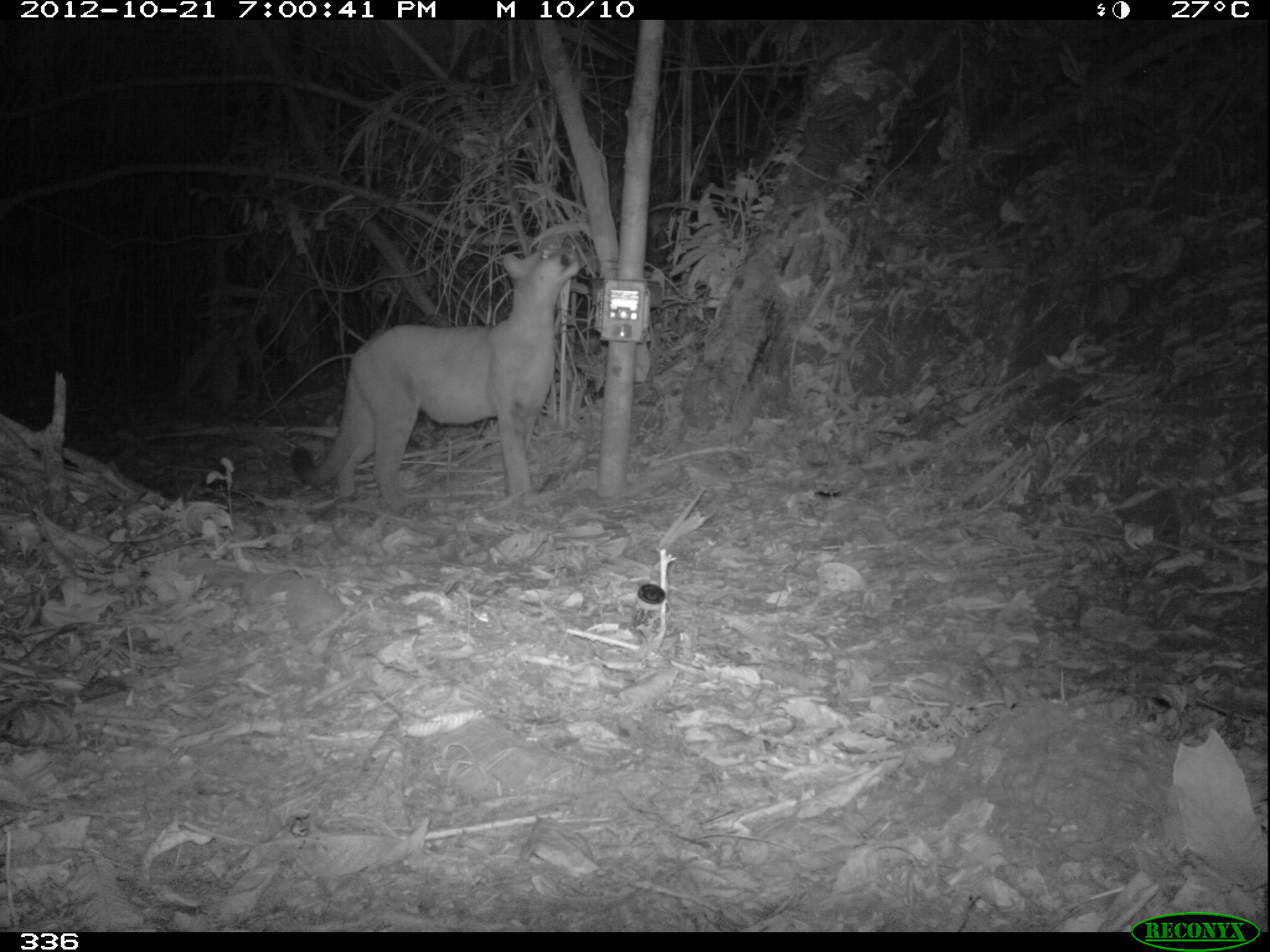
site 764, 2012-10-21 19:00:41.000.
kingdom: Animalia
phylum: Chordata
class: Mammalia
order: Carnivora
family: Felidae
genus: Puma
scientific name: Puma concolor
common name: mountain lion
Puma concolor (mountain lion).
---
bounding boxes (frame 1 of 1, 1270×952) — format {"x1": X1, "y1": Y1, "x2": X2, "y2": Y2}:
puma concolor: {"x1": 292, "y1": 245, "x2": 580, "y2": 512}